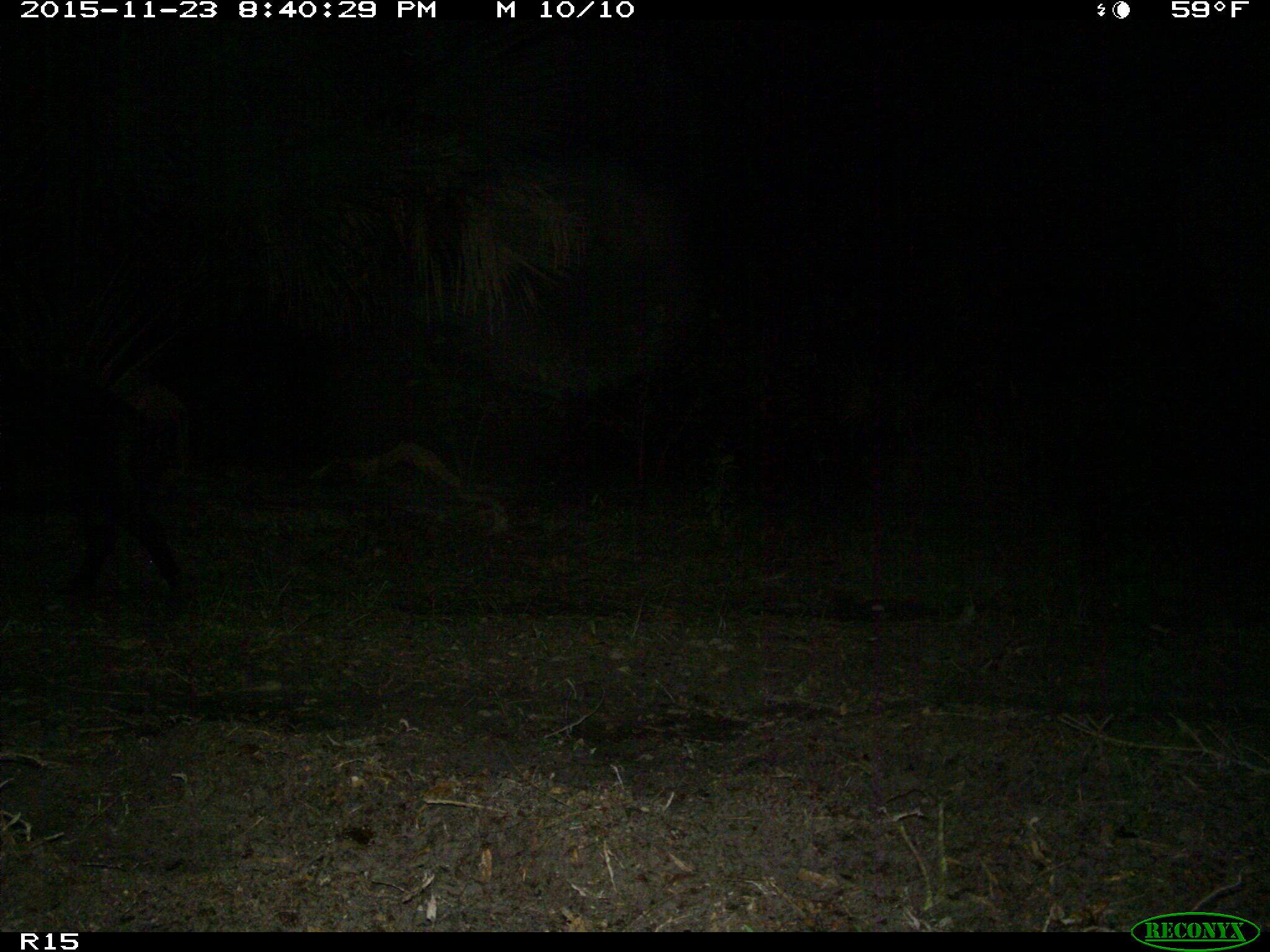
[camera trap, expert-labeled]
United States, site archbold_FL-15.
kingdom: Animalia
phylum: Chordata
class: Mammalia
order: Artiodactyla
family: Suidae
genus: Sus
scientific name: Sus scrofa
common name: wild boar